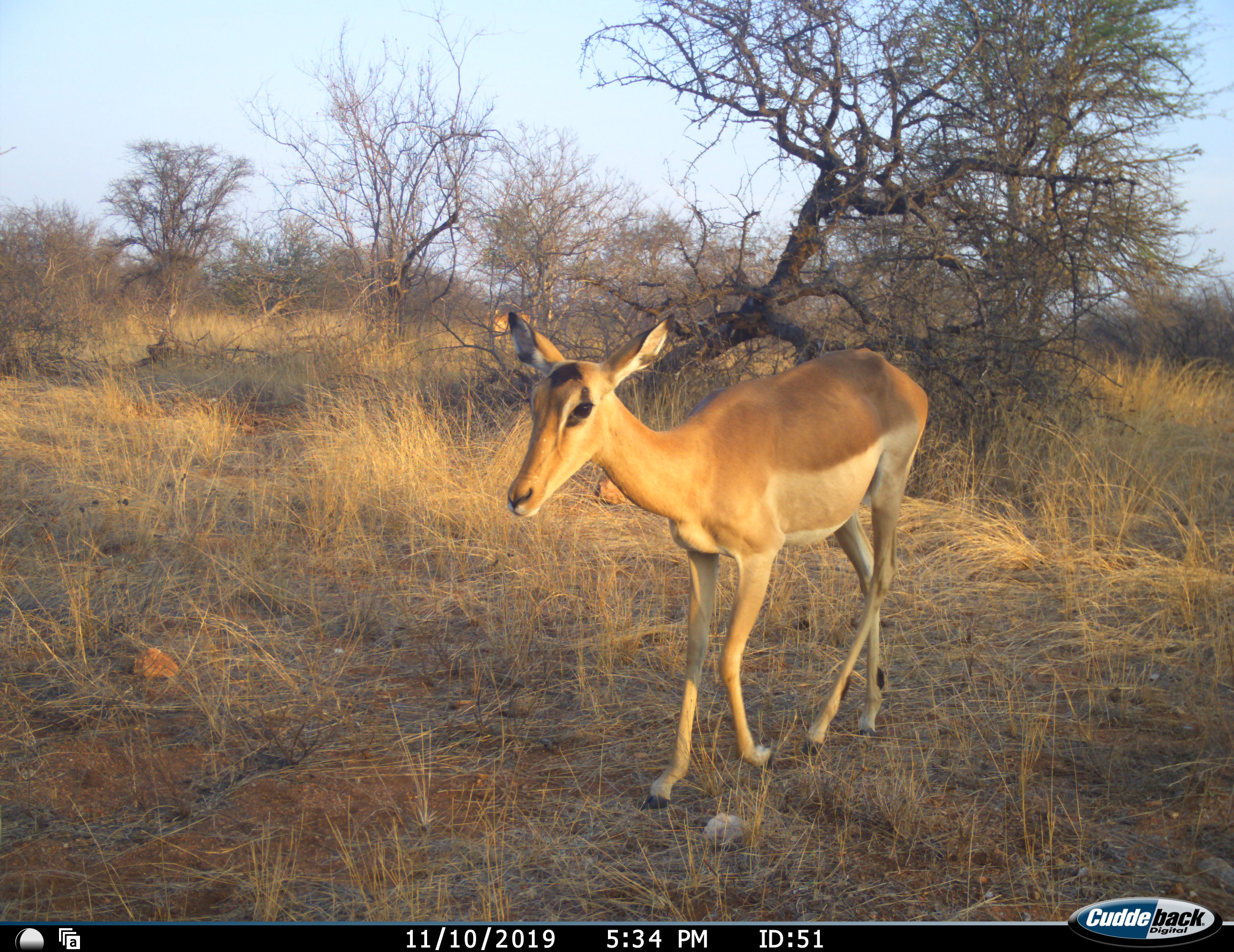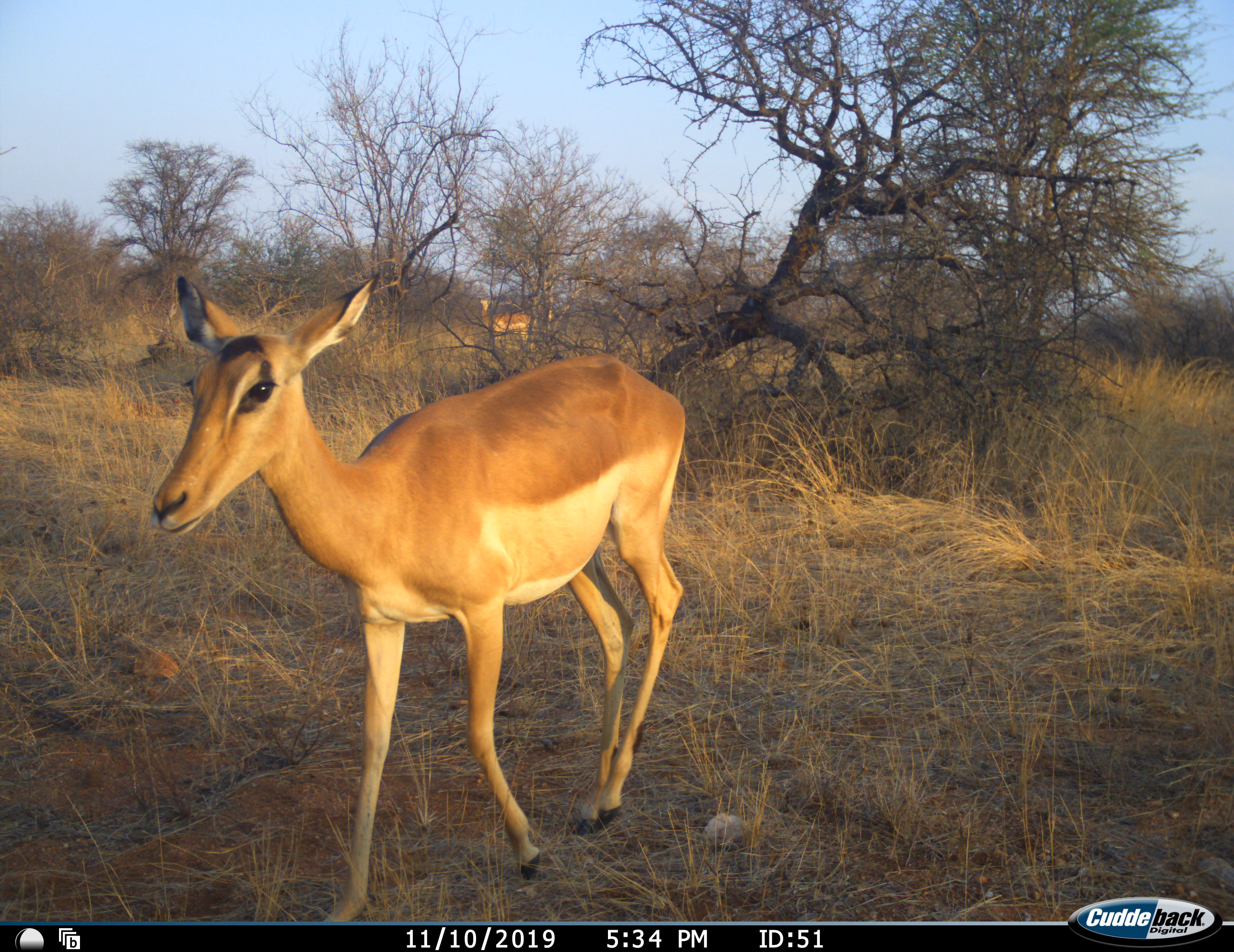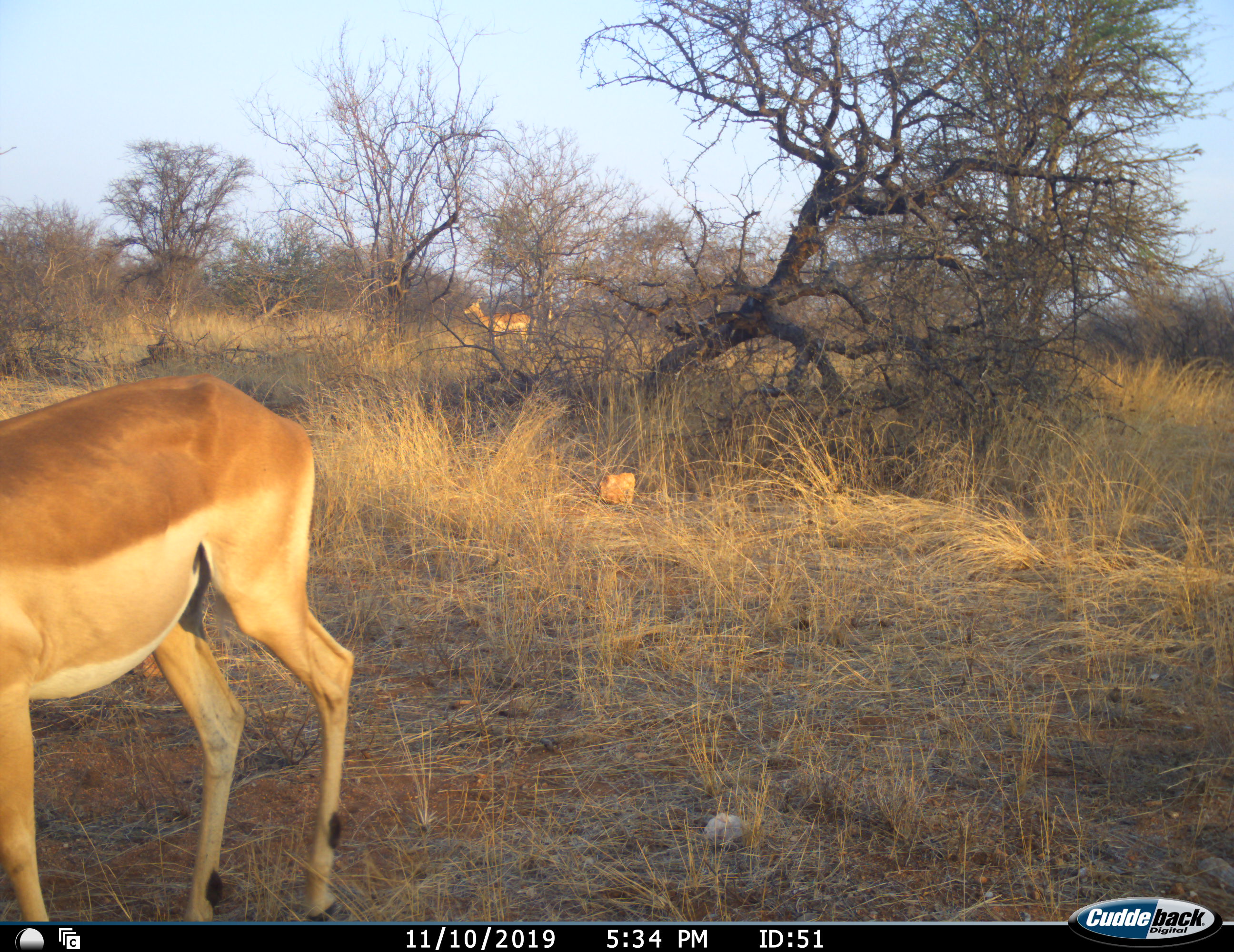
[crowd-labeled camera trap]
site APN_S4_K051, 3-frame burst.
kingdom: Animalia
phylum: Chordata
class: Mammalia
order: Artiodactyla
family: Bovidae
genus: Aepyceros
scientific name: Aepyceros melampus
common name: impala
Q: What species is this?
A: Impala (Aepyceros melampus).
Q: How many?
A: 1.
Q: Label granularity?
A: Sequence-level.